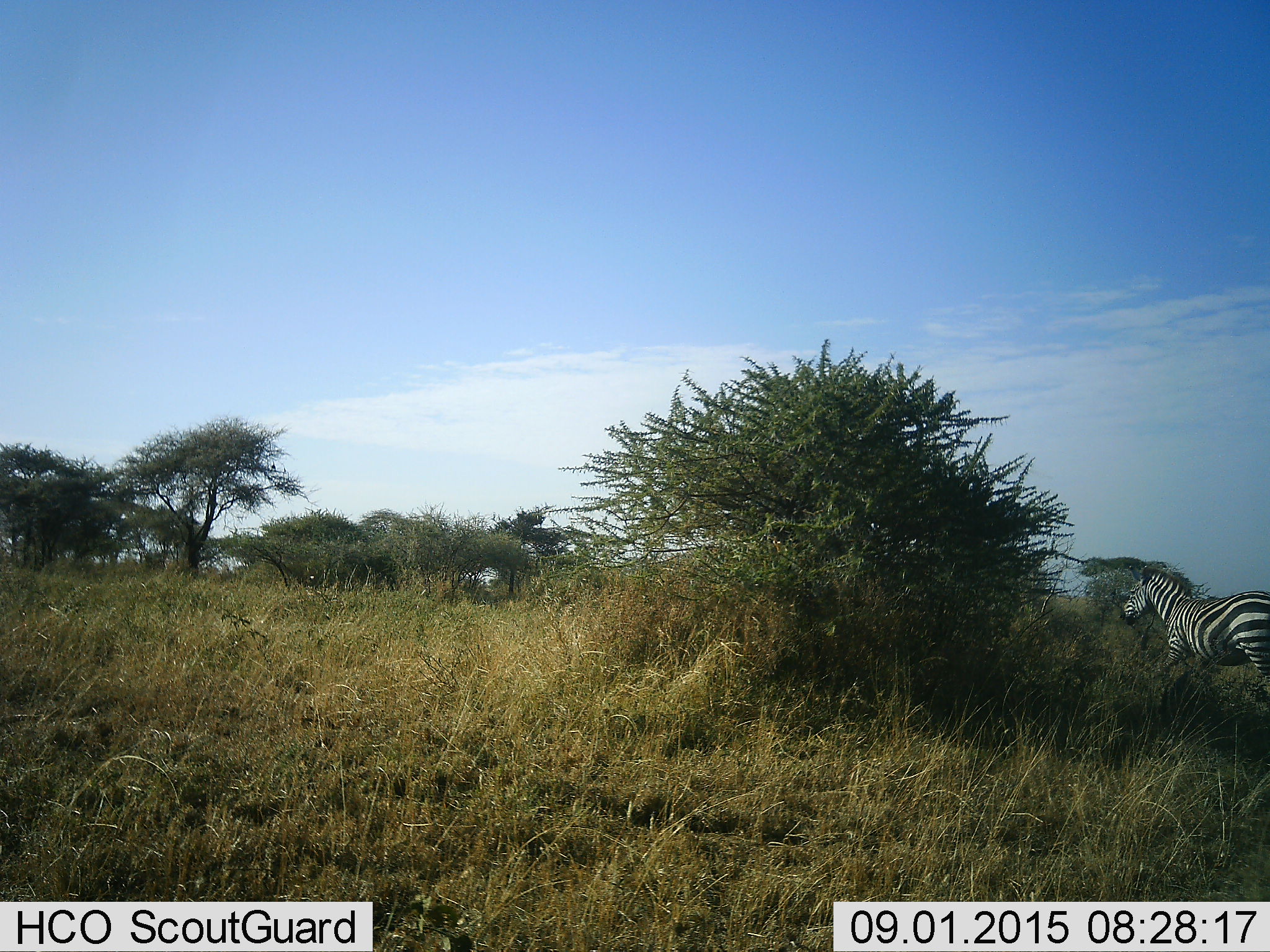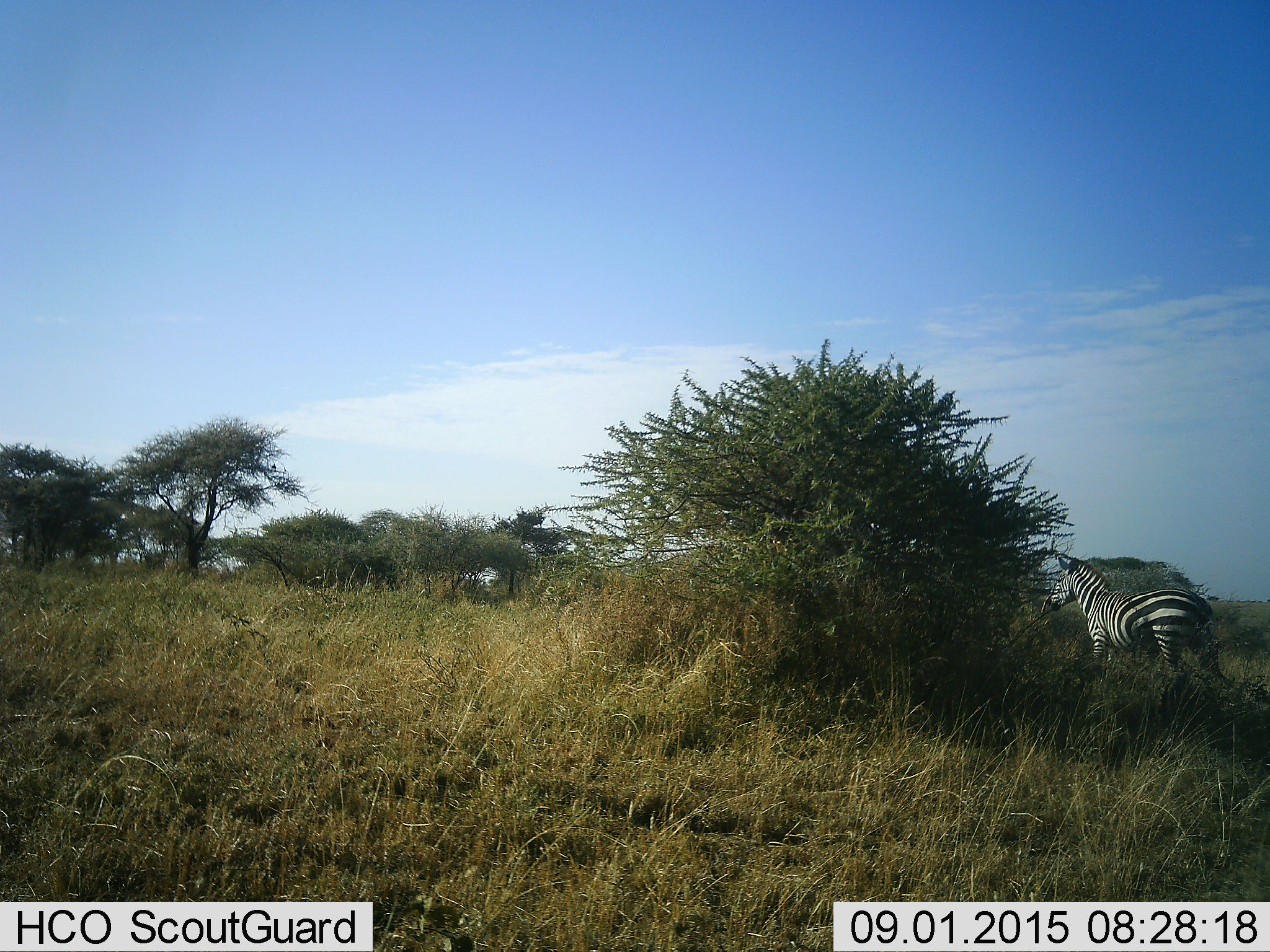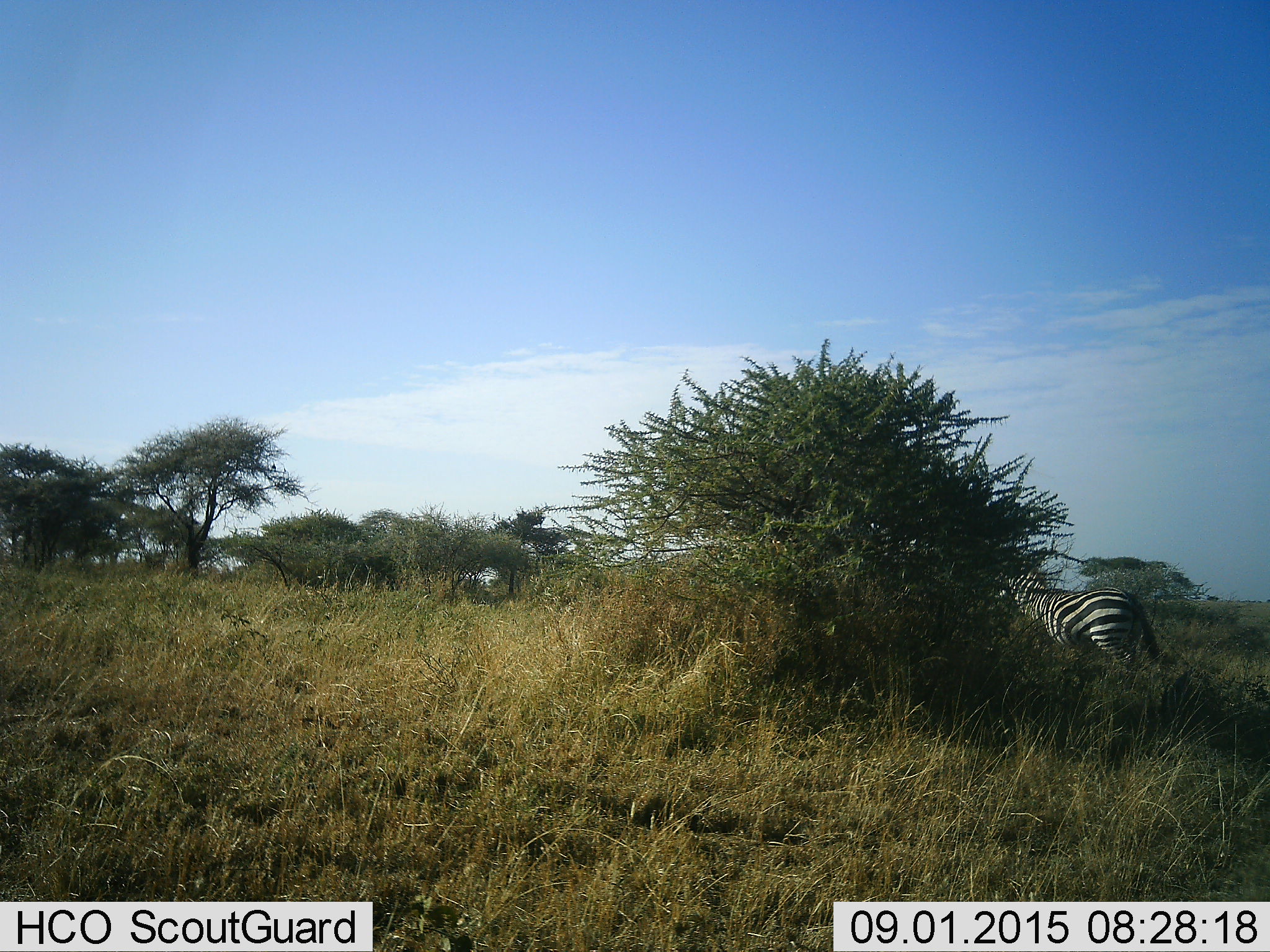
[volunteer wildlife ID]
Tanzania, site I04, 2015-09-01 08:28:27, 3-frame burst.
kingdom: Animalia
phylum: Chordata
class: Mammalia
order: Perissodactyla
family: Equidae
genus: Equus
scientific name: Equus quagga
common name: plains zebra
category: zebra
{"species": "zebra (plains zebra) (Equus quagga)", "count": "1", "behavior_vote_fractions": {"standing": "0%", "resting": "0%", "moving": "100%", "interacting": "0%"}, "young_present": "0%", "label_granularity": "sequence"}